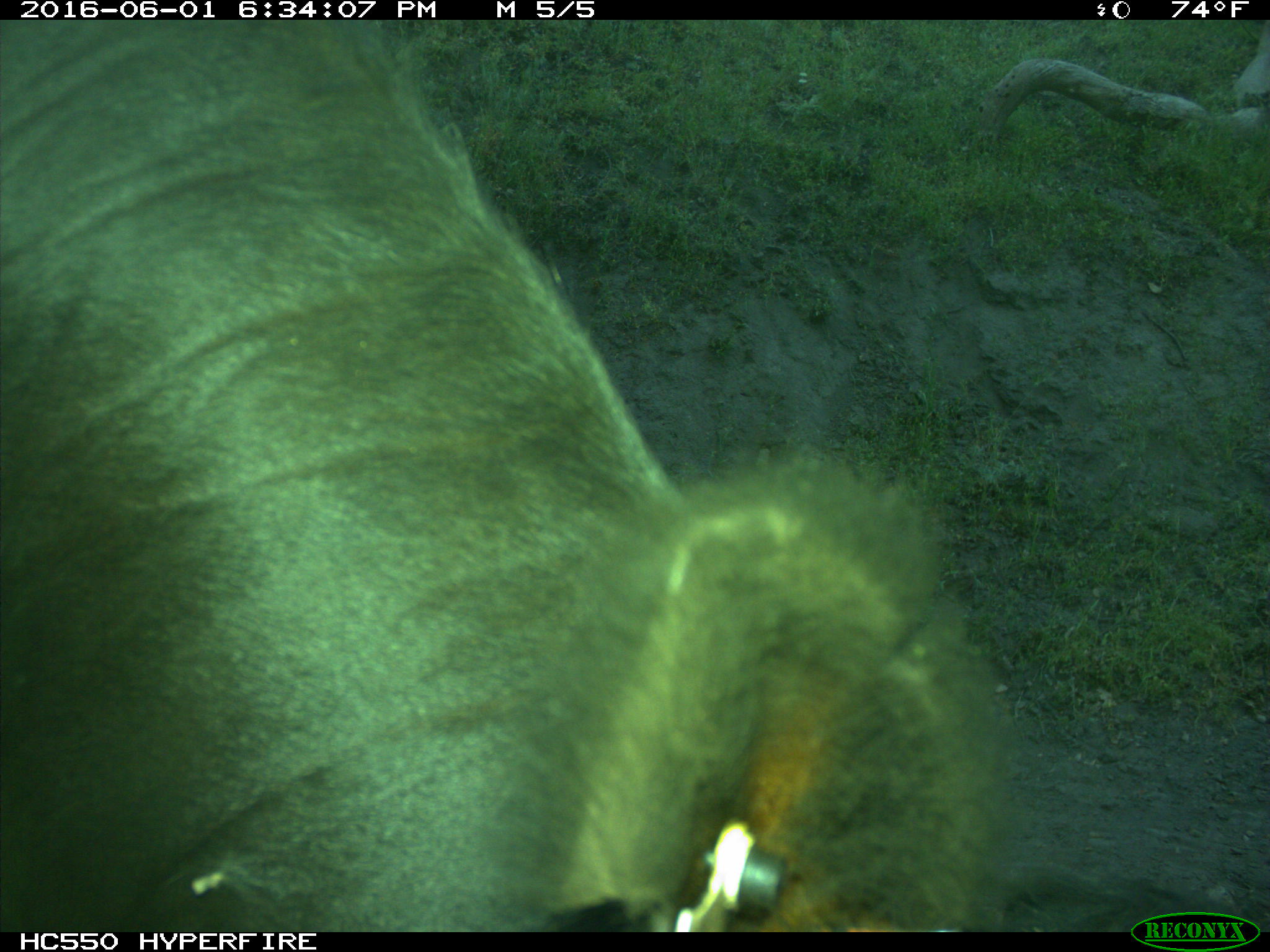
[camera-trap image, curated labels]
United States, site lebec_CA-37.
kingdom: Animalia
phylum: Chordata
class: Mammalia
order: Artiodactyla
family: Bovidae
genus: Bos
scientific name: Bos taurus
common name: domestic cow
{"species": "Bos taurus (domestic cow)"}